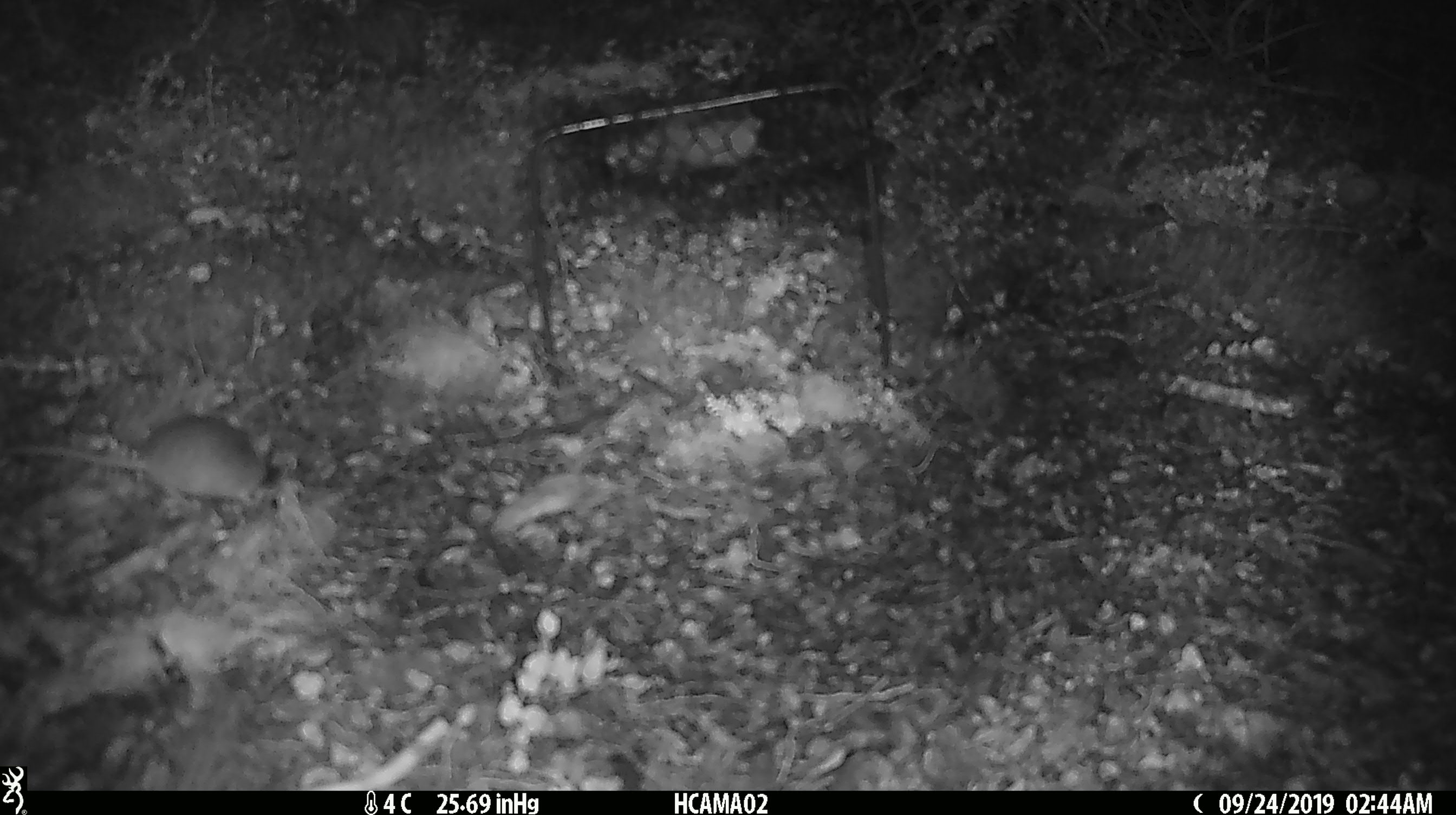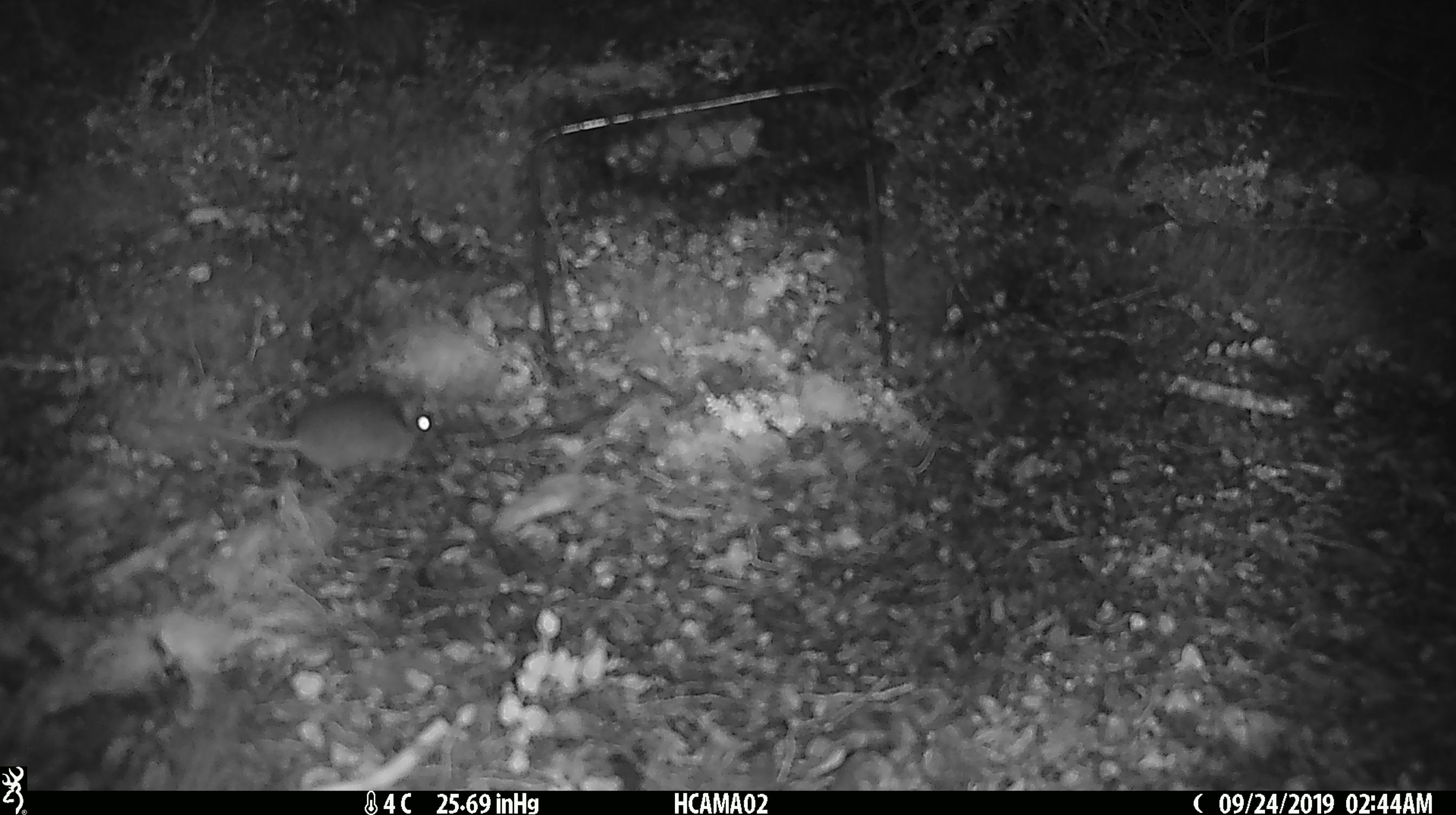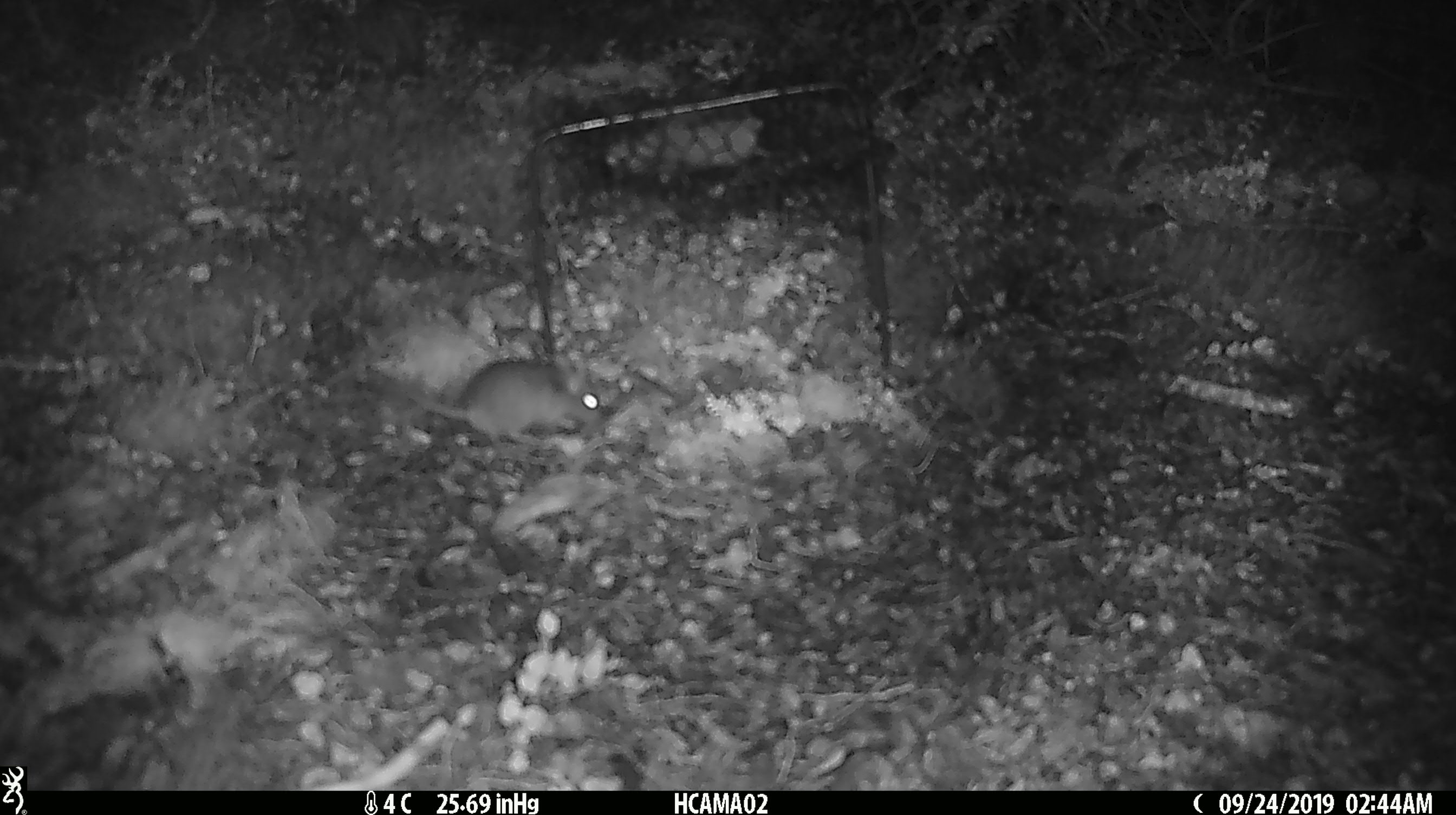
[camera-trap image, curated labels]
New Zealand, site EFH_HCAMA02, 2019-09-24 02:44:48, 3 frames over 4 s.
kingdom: Animalia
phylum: Chordata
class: Mammalia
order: Rodentia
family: Muridae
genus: Mus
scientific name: Mus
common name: mouse